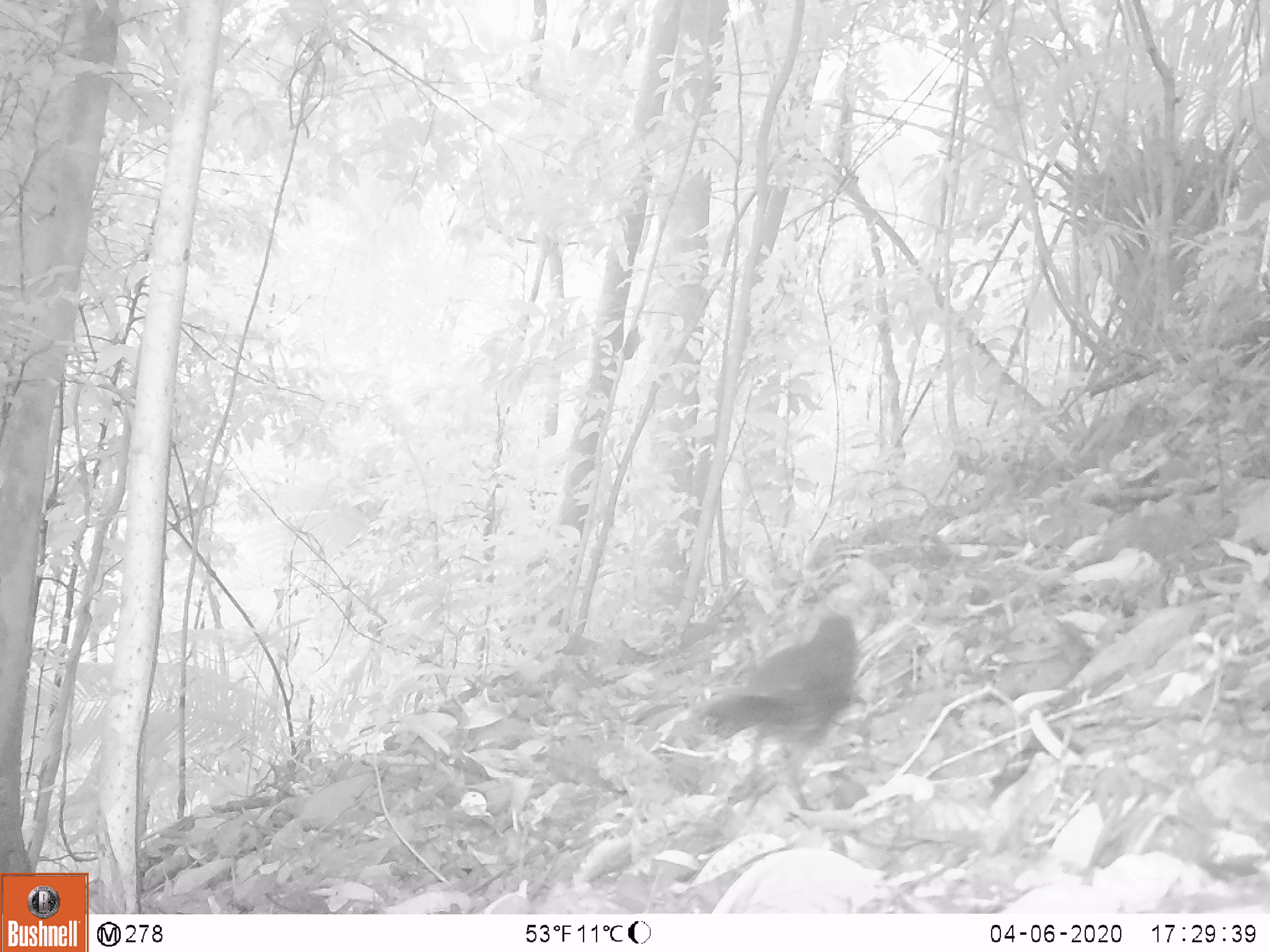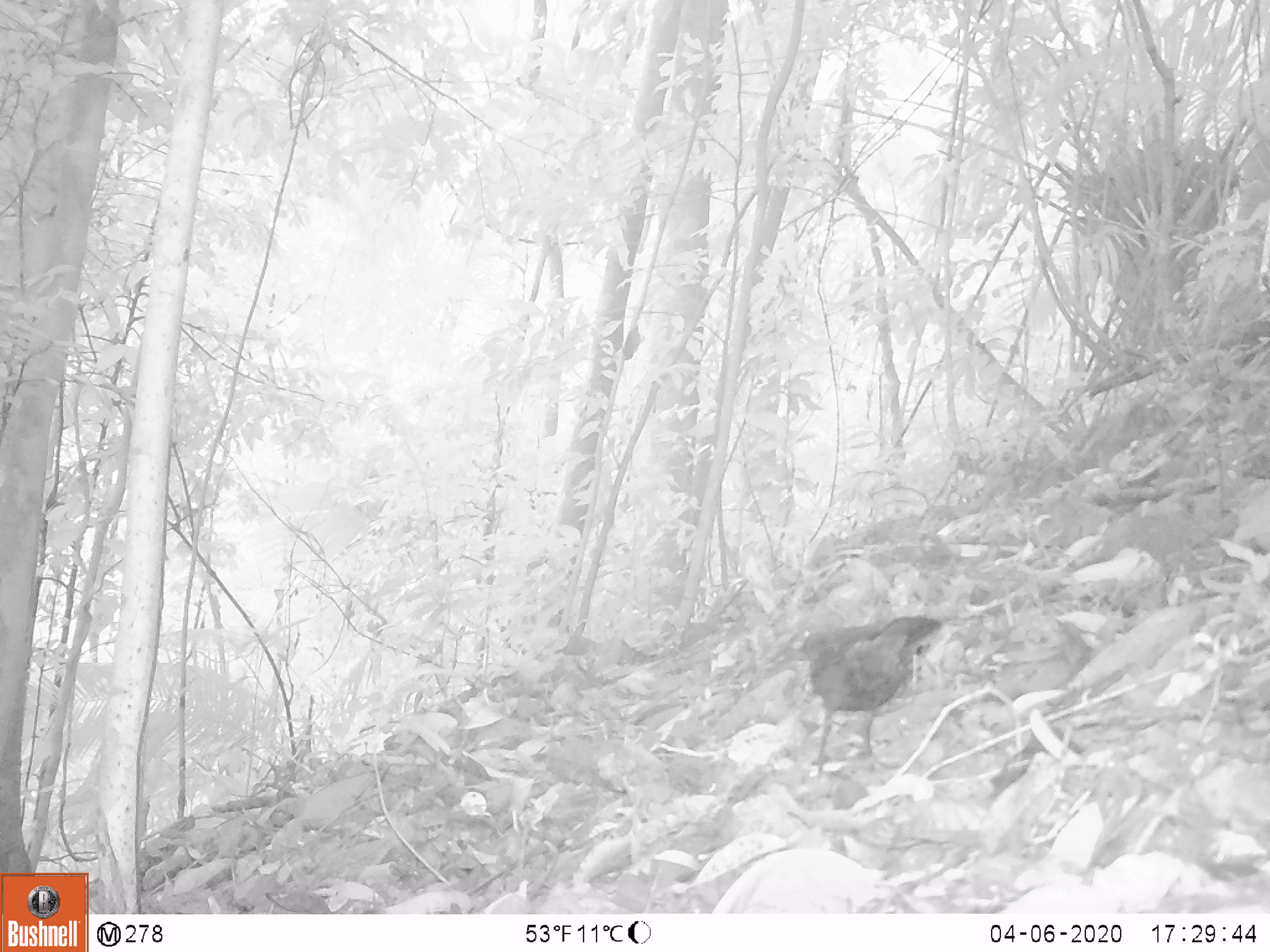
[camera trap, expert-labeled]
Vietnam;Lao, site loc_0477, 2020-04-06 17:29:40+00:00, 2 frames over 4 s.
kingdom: Animalia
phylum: Chordata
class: Aves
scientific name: Aves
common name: bird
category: unidentified bird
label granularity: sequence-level